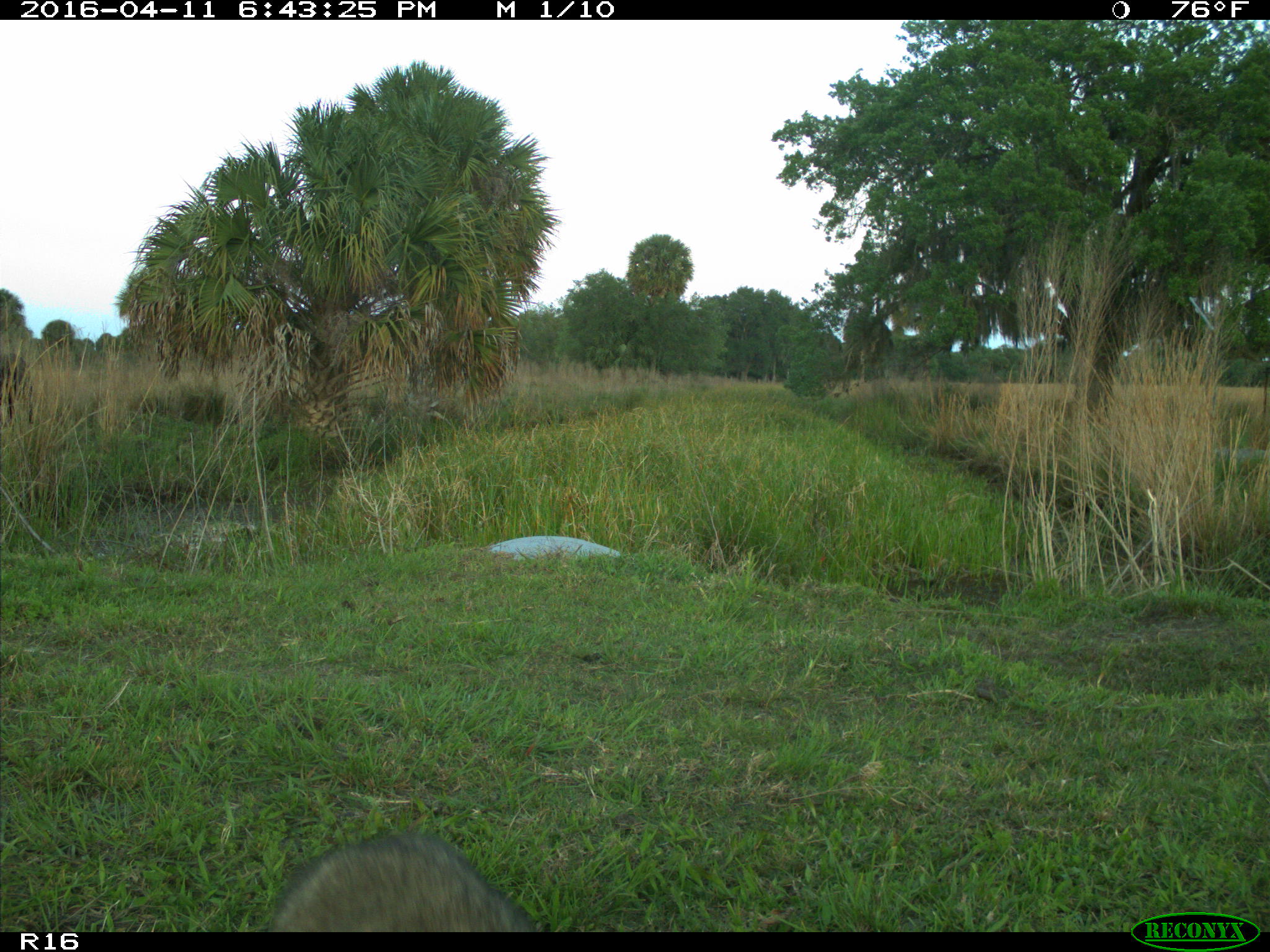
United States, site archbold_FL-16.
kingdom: Animalia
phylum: Chordata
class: Mammalia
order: Artiodactyla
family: Bovidae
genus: Bos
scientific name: Bos taurus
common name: domestic cow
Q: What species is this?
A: Bos taurus (domestic cow).